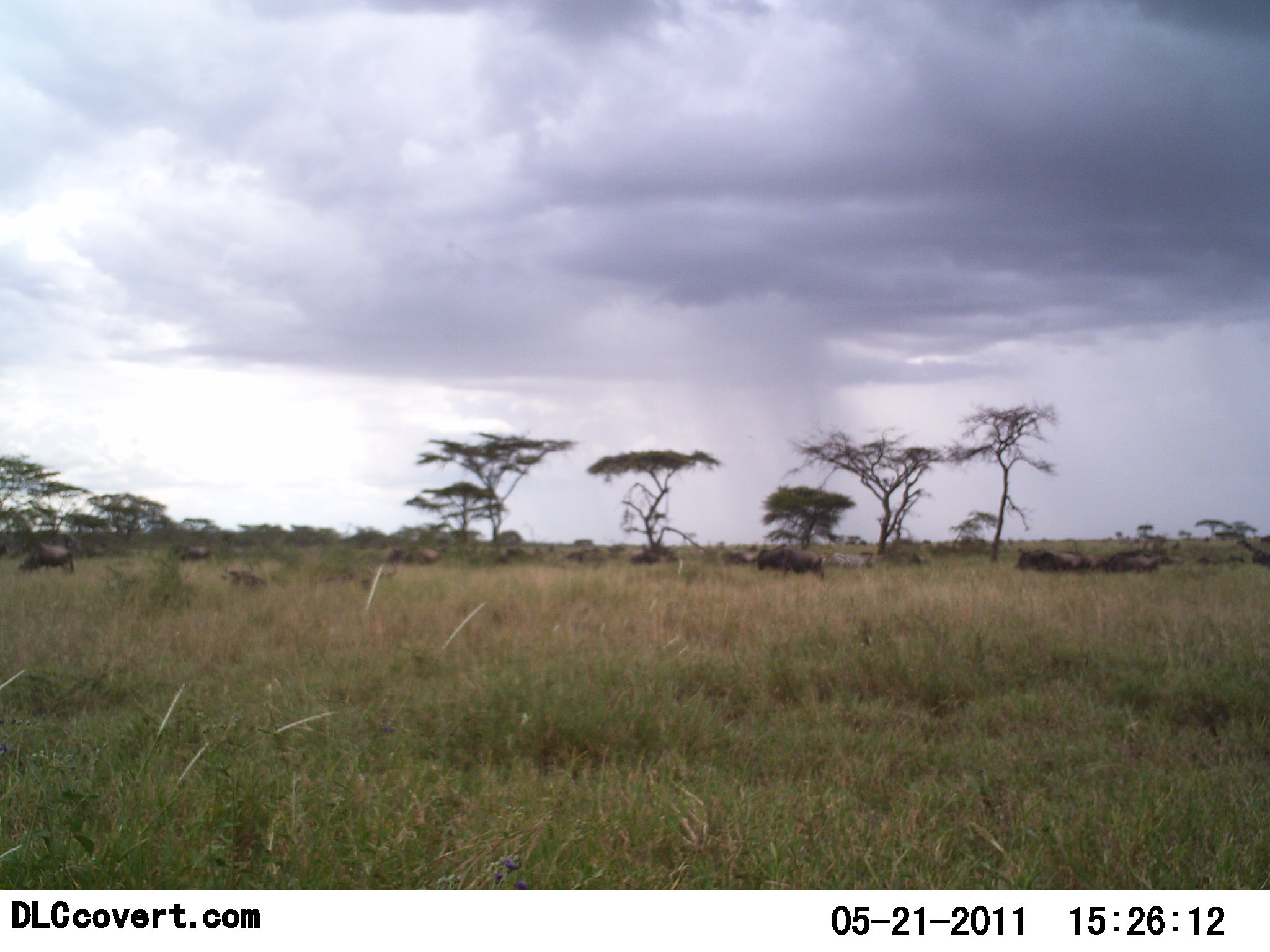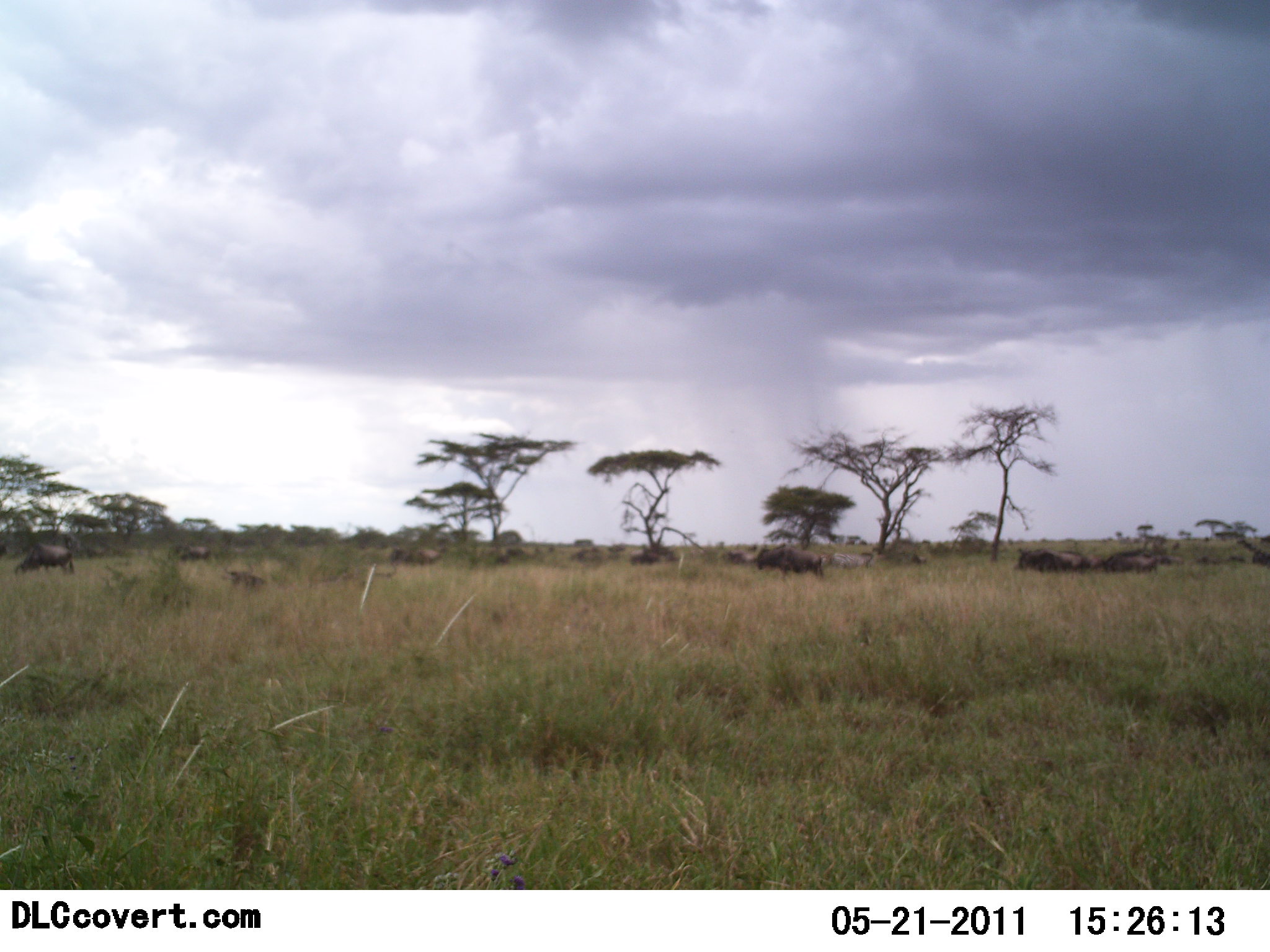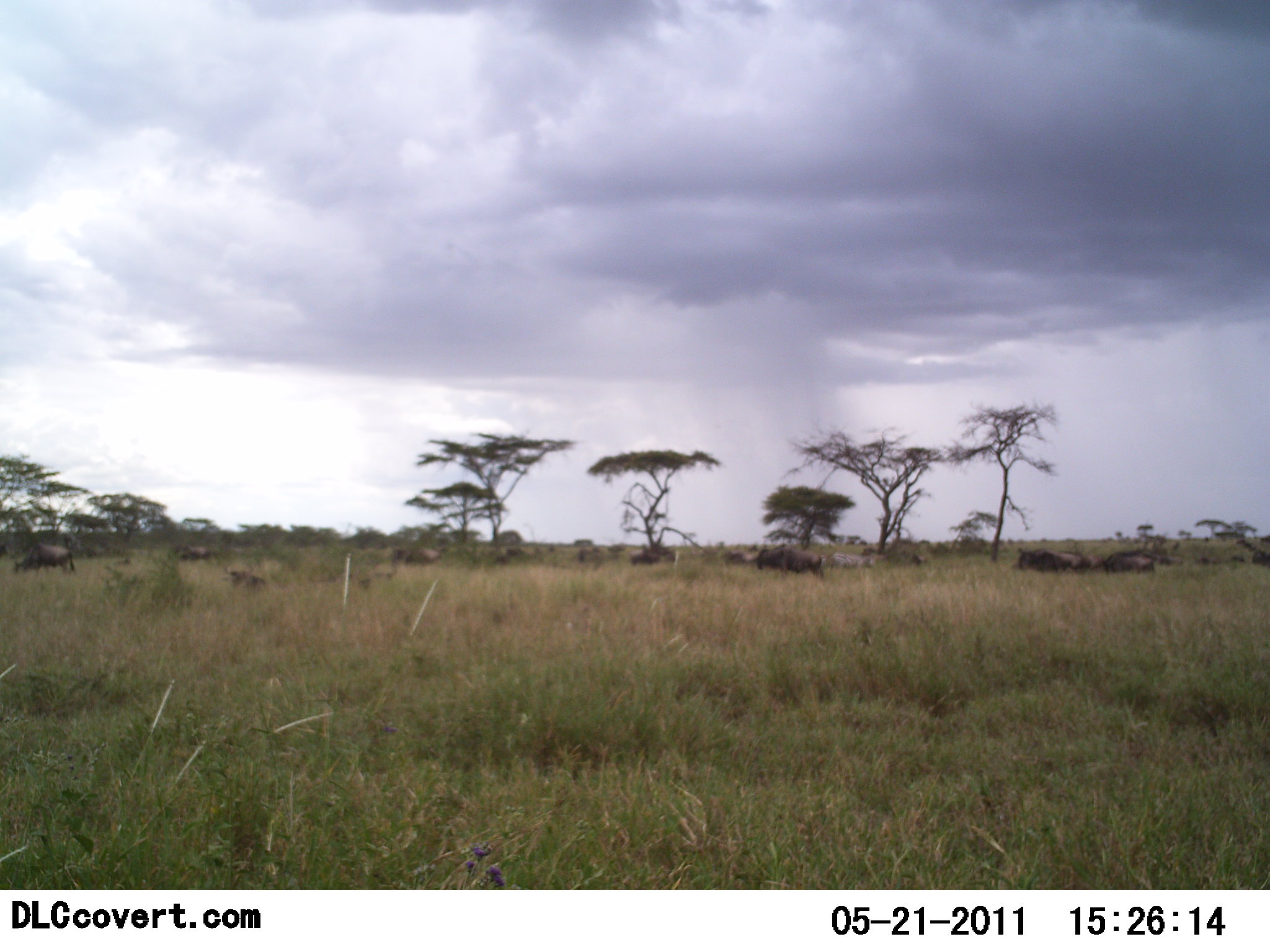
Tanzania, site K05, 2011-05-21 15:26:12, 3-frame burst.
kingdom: Animalia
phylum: Chordata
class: Mammalia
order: Artiodactyla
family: Bovidae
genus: Connochaetes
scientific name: Connochaetes taurinus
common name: blue wildebeest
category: wildebeest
Wildebeest (blue wildebeest) (Connochaetes taurinus), count 11-50. Behavior (volunteer vote fractions): standing 77%, resting 0%, moving 8%, interacting 0%. Young present (vote fraction): 0%. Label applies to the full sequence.